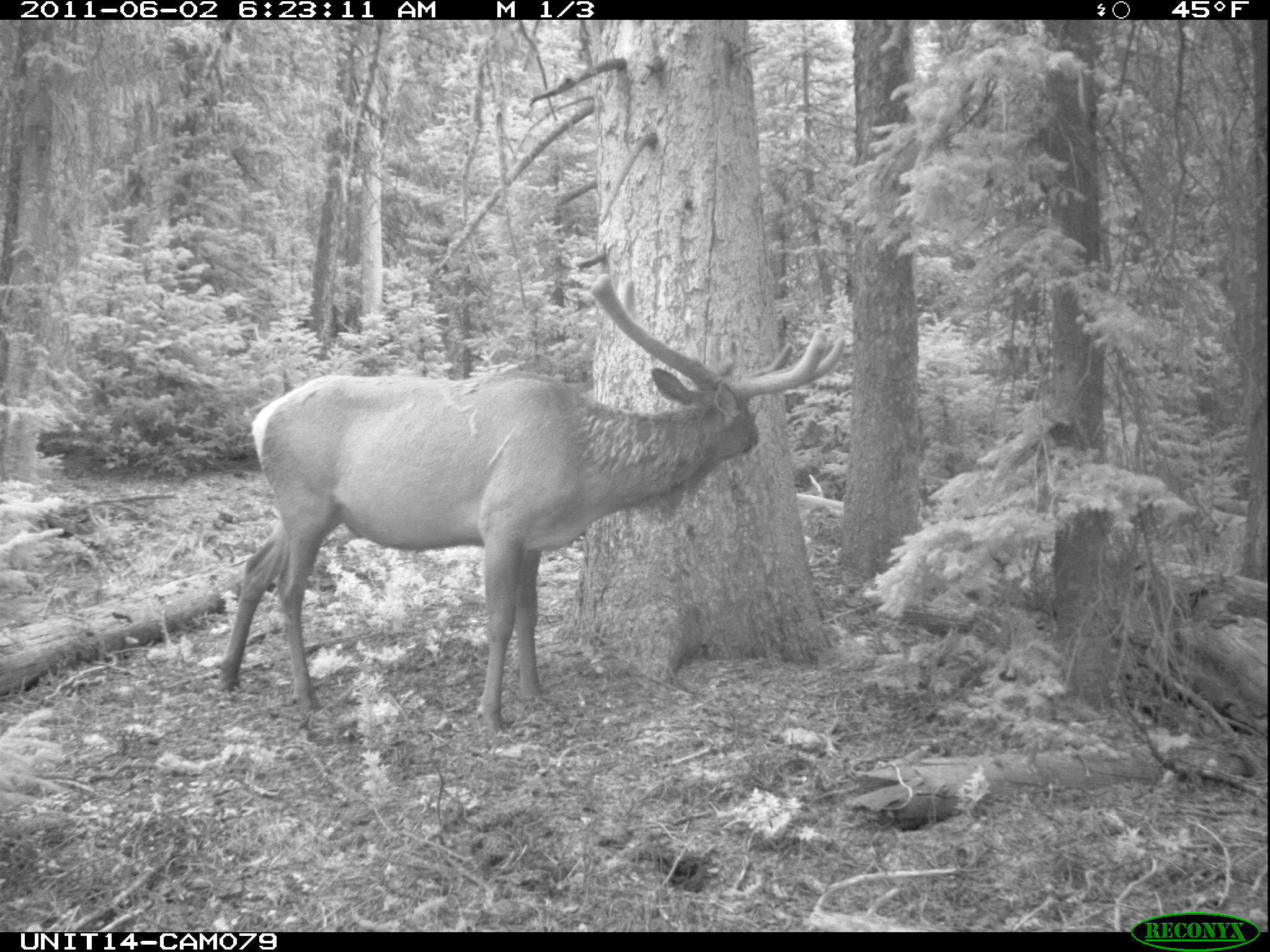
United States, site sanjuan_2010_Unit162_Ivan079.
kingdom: Animalia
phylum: Chordata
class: Mammalia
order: Artiodactyla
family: Cervidae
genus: Cervus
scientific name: Cervus elaphus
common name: red deer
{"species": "Cervus elaphus (red deer)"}